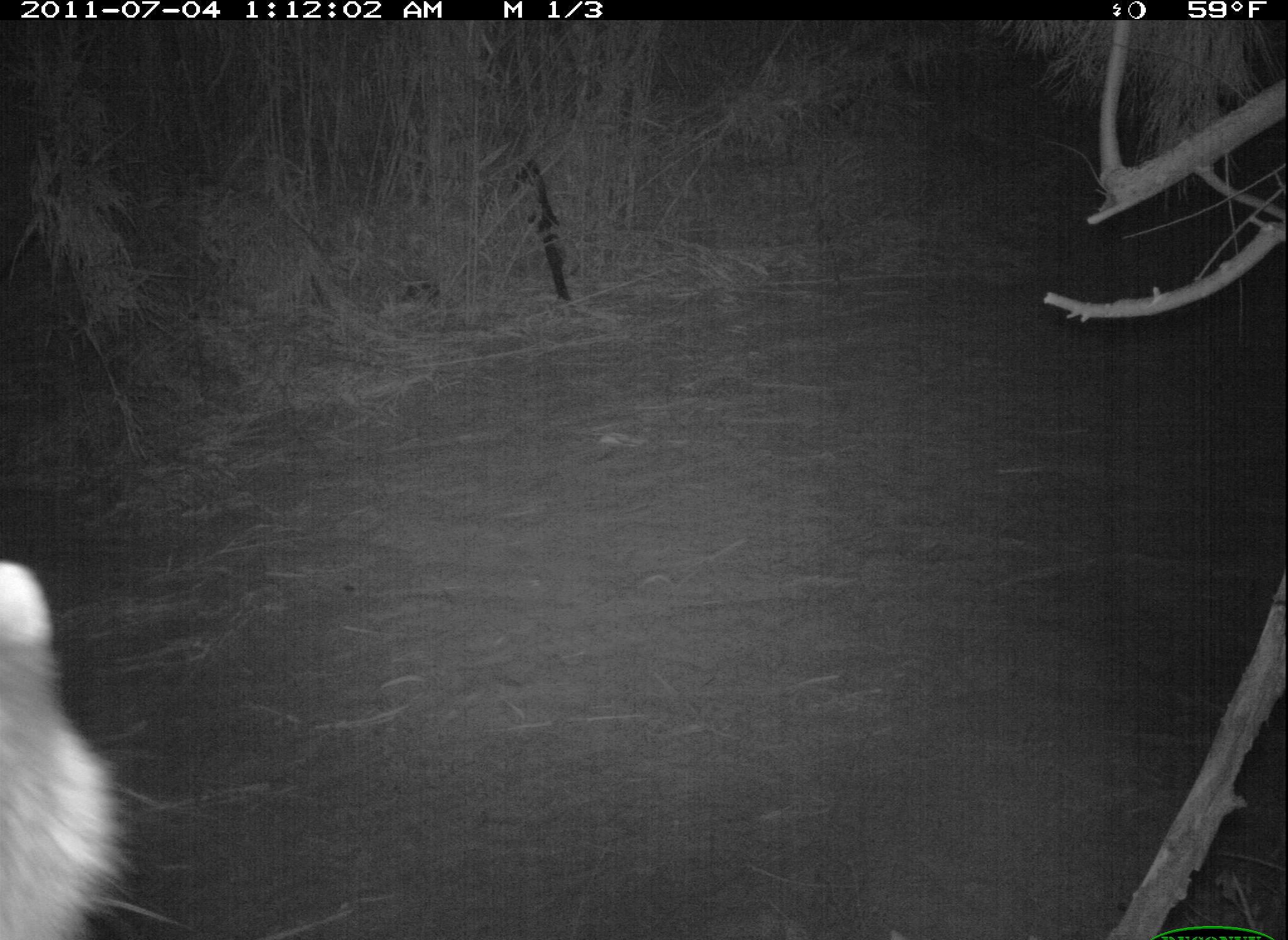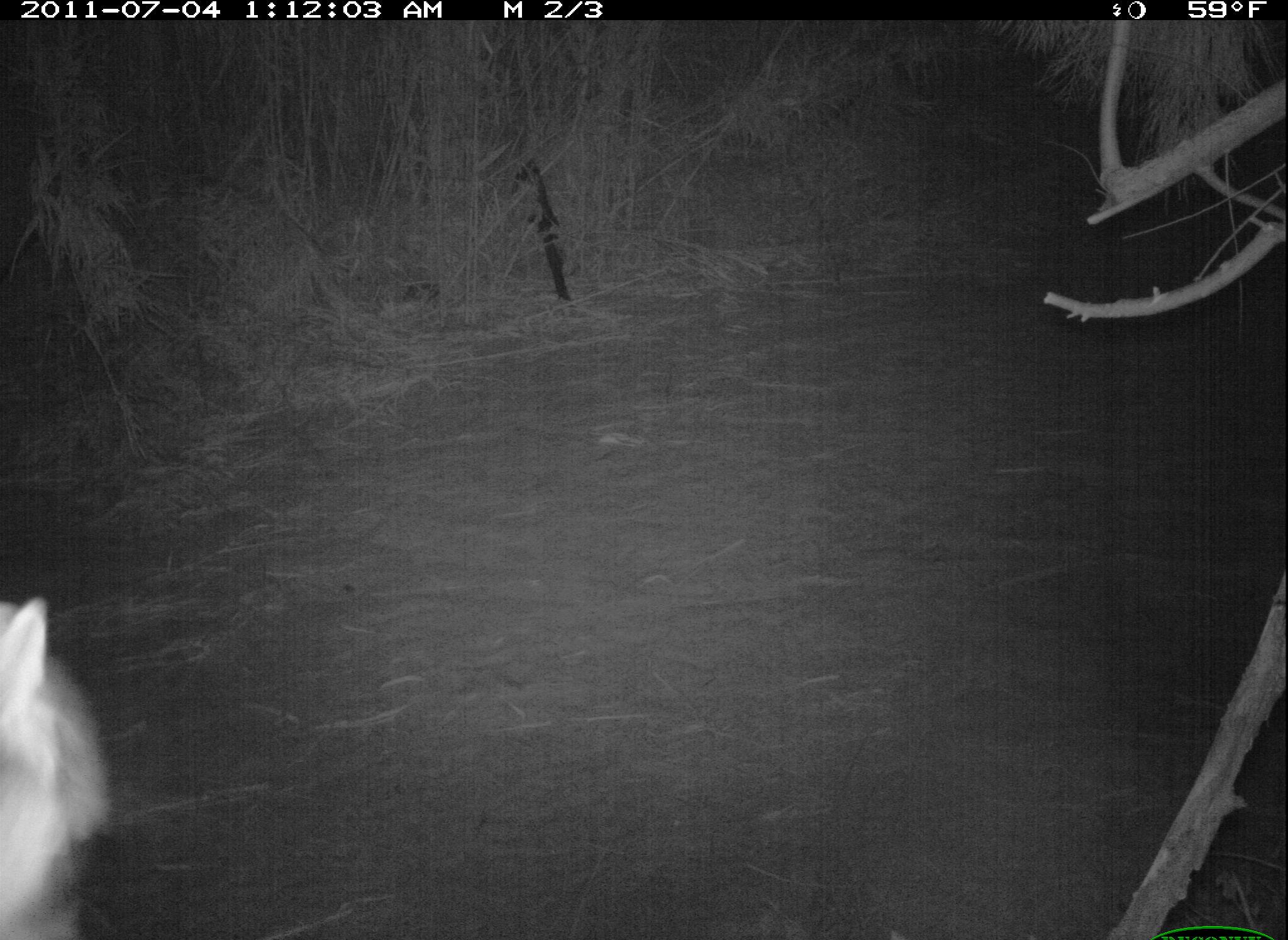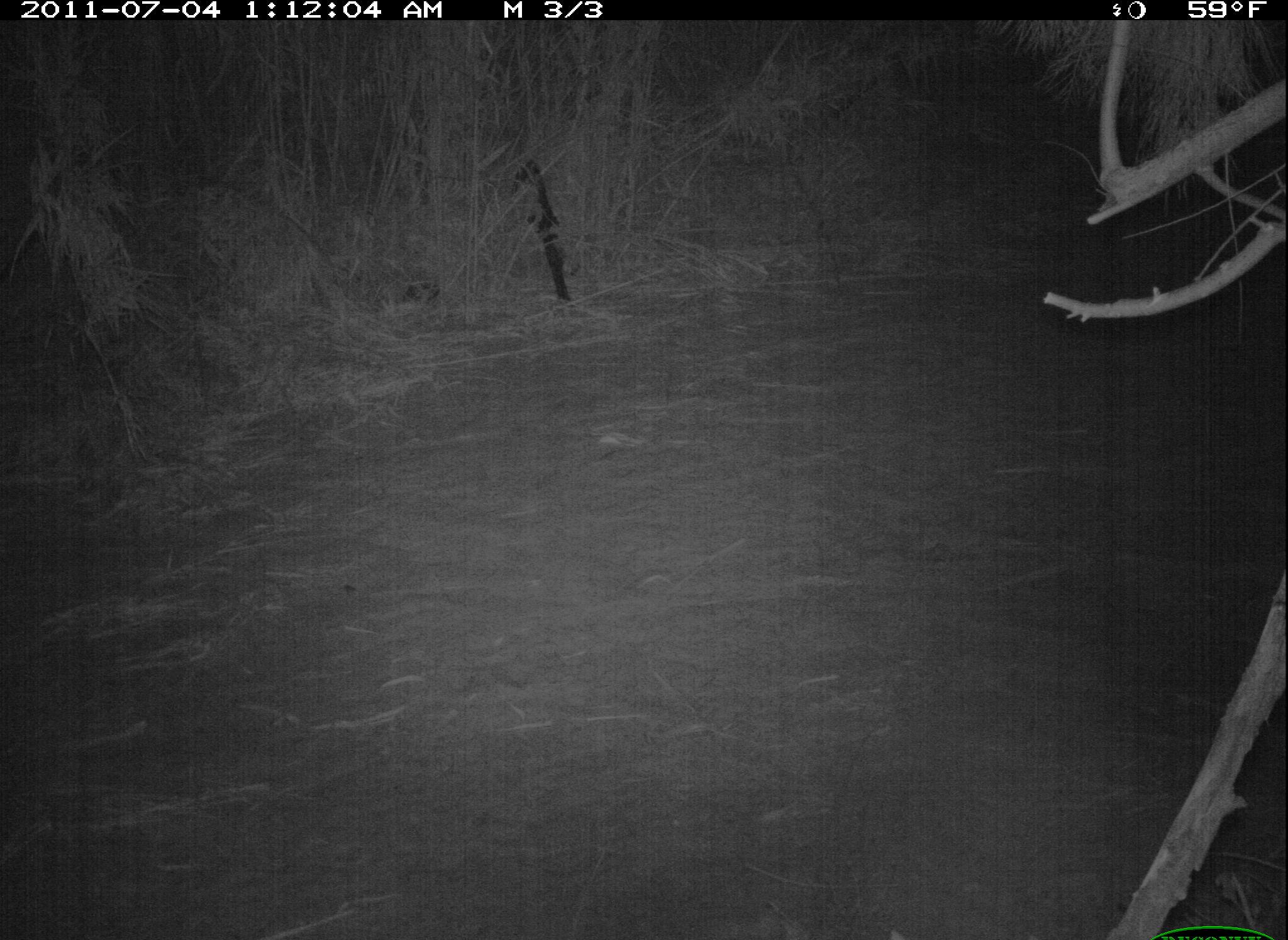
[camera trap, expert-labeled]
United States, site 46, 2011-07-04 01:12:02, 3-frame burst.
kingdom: Animalia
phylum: Chordata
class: Mammalia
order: Carnivora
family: Procyonidae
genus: Procyon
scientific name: Procyon lotor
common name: raccoon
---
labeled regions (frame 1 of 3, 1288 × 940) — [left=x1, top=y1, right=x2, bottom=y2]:
raccoon: [left=0, top=519, right=156, bottom=939]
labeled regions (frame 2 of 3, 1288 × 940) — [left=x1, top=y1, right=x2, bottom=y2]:
raccoon: [left=0, top=548, right=126, bottom=930]